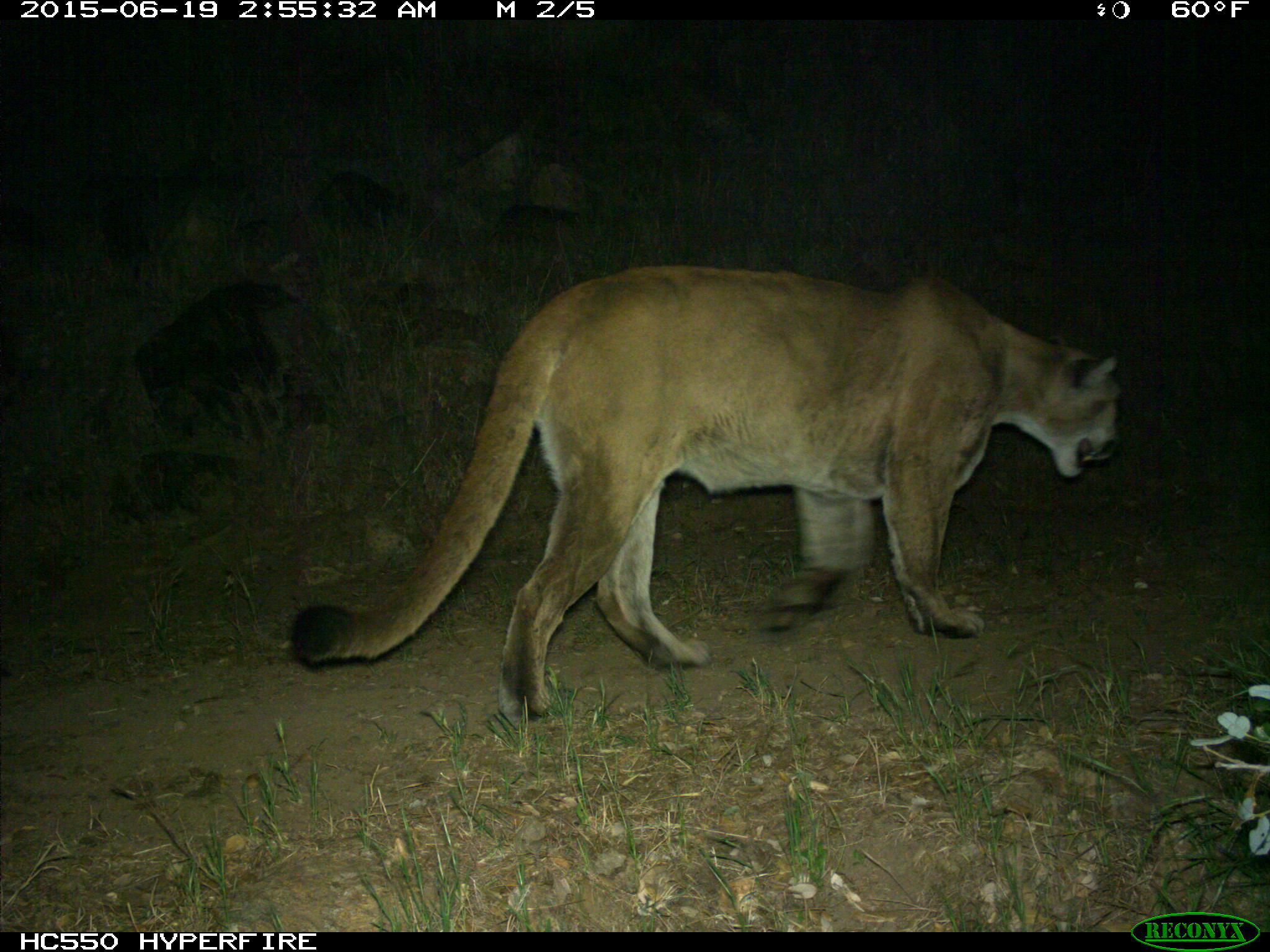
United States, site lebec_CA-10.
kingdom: Animalia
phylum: Chordata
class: Mammalia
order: Carnivora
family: Felidae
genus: Puma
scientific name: Puma concolor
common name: mountain lion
Puma concolor (mountain lion).